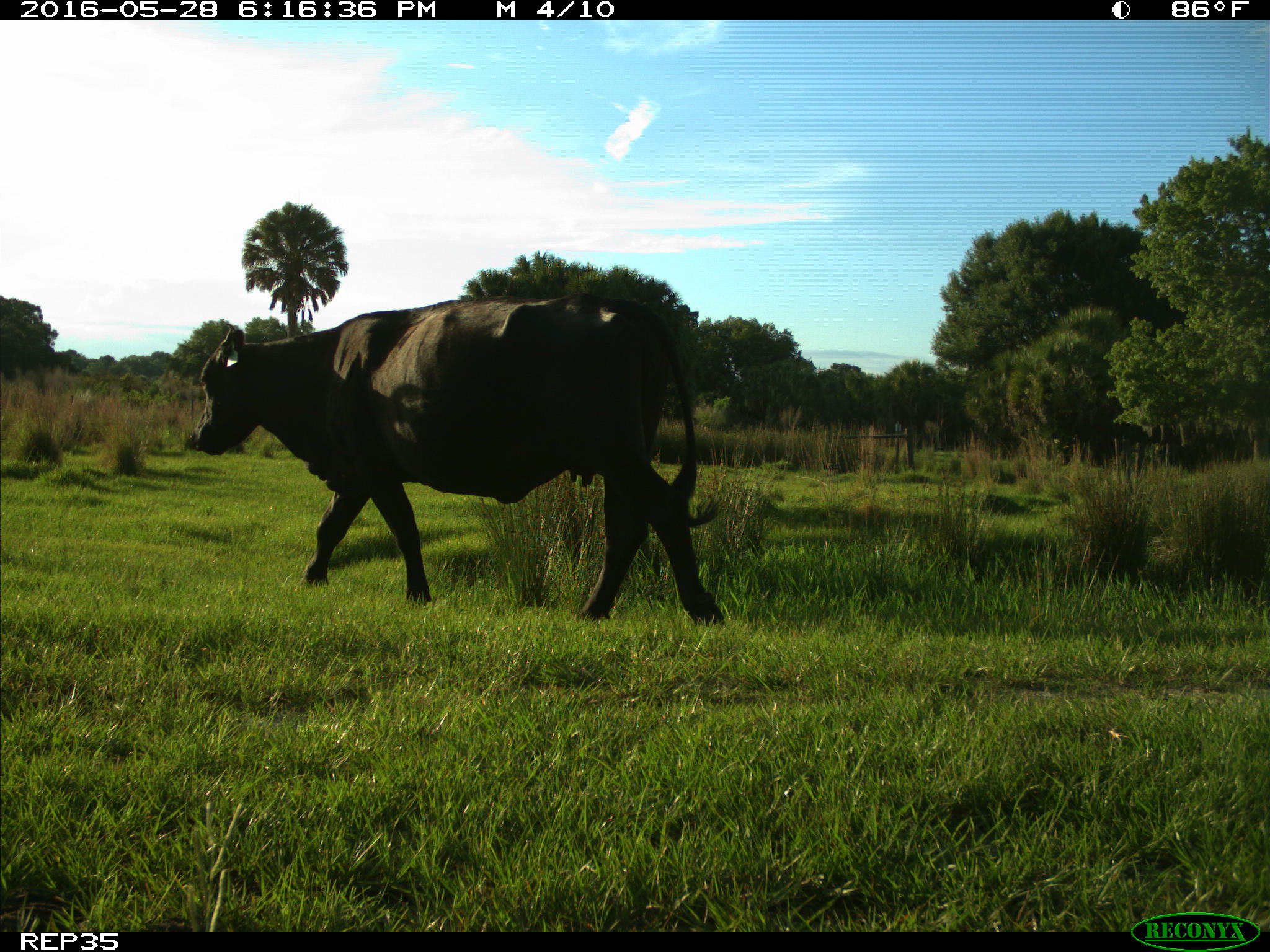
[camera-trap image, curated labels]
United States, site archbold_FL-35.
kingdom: Animalia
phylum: Chordata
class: Mammalia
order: Artiodactyla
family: Bovidae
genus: Bos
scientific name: Bos taurus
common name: domestic cow